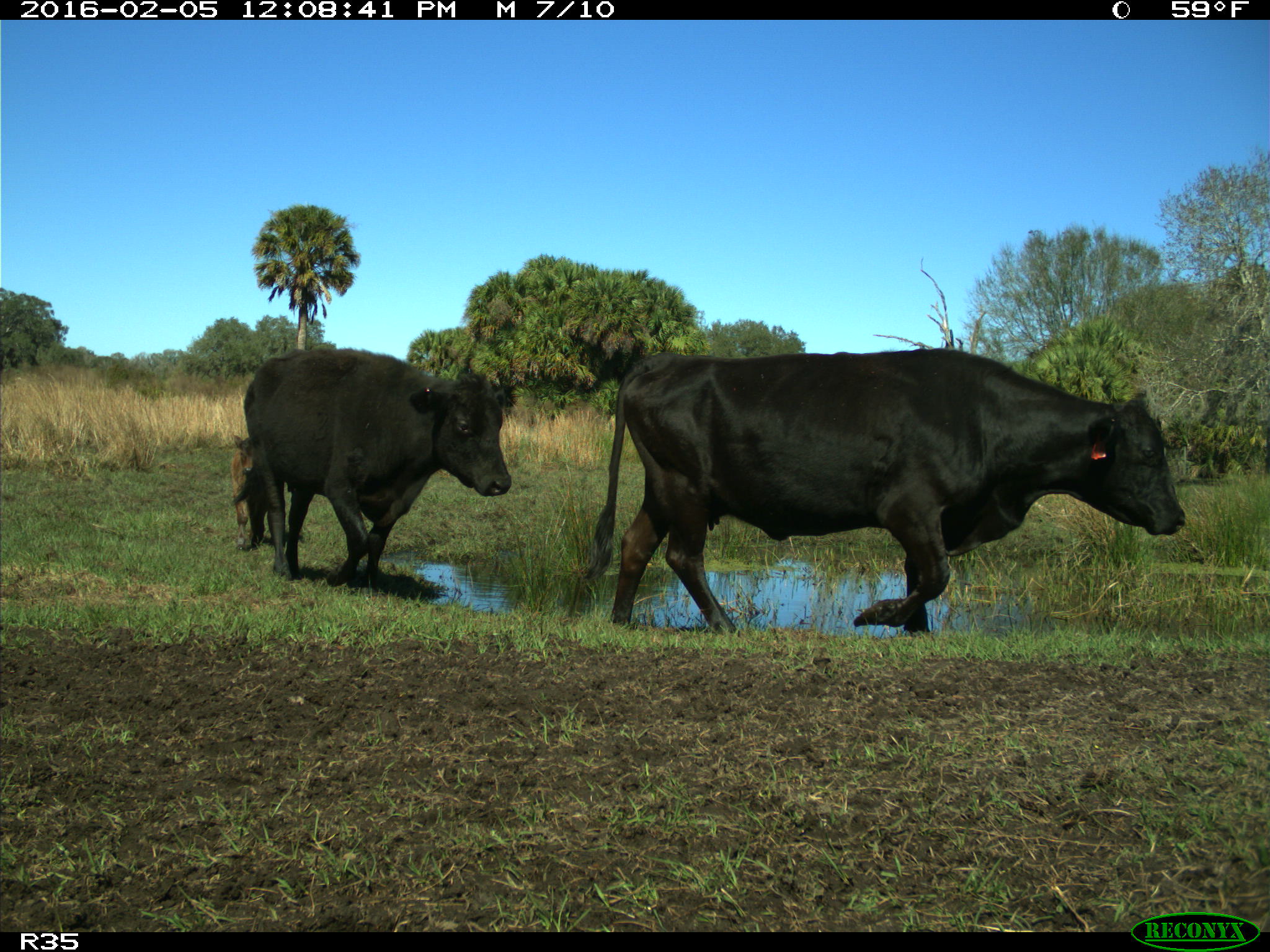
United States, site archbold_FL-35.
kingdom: Animalia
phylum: Chordata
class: Mammalia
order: Artiodactyla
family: Bovidae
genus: Bos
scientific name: Bos taurus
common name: domestic cow